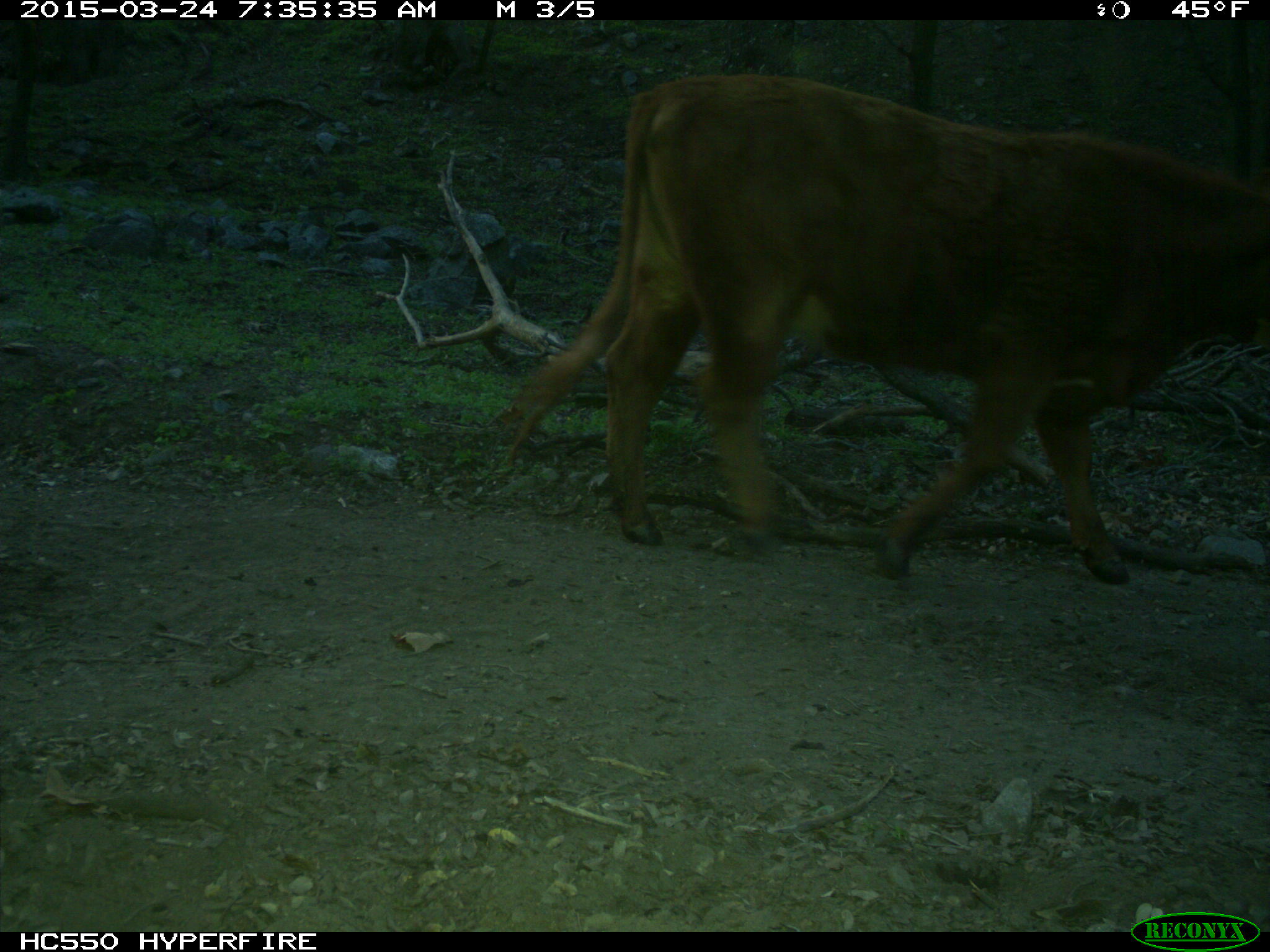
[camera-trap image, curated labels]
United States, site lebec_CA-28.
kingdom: Animalia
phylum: Chordata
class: Mammalia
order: Artiodactyla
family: Bovidae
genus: Bos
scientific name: Bos taurus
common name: domestic cow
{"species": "Bos taurus (domestic cow)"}